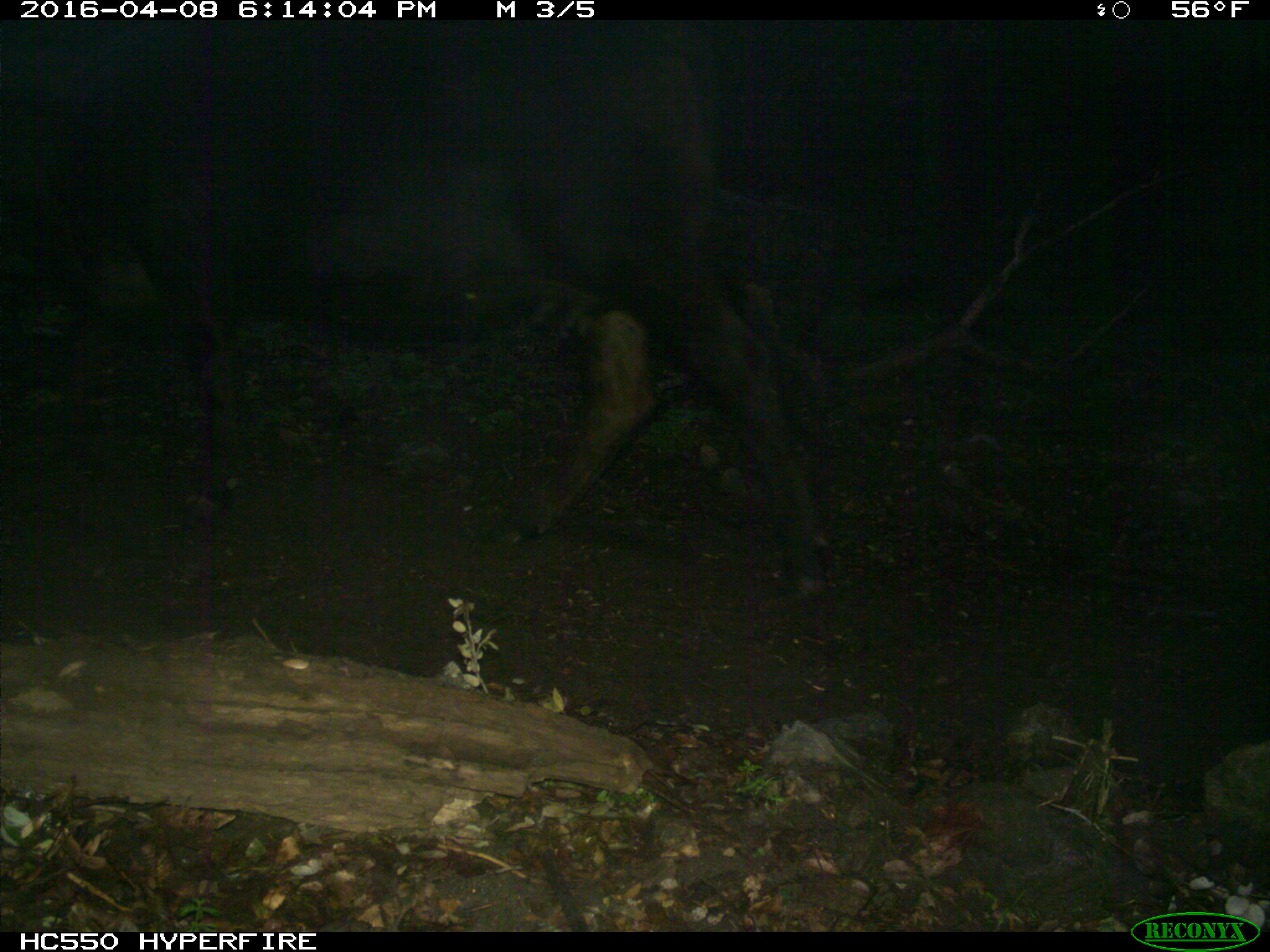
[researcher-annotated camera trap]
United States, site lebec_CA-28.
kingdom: Animalia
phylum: Chordata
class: Mammalia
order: Artiodactyla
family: Bovidae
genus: Bos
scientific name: Bos taurus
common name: domestic cow